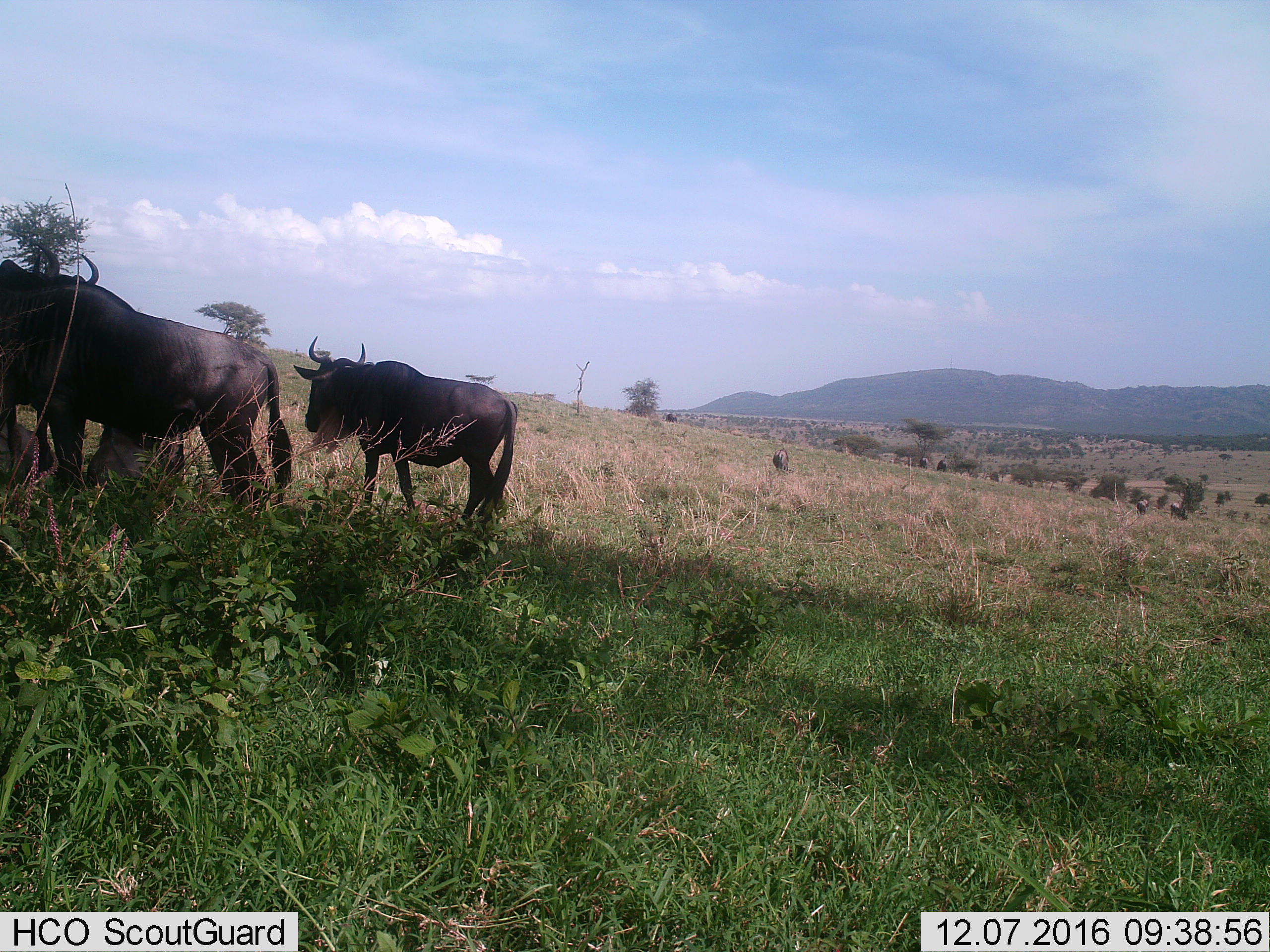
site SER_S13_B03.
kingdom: Animalia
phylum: Chordata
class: Mammalia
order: Artiodactyla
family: Bovidae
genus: Connochaetes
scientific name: Connochaetes taurinus taurinus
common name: blue wildebeest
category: wildebeestblue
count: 9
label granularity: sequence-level